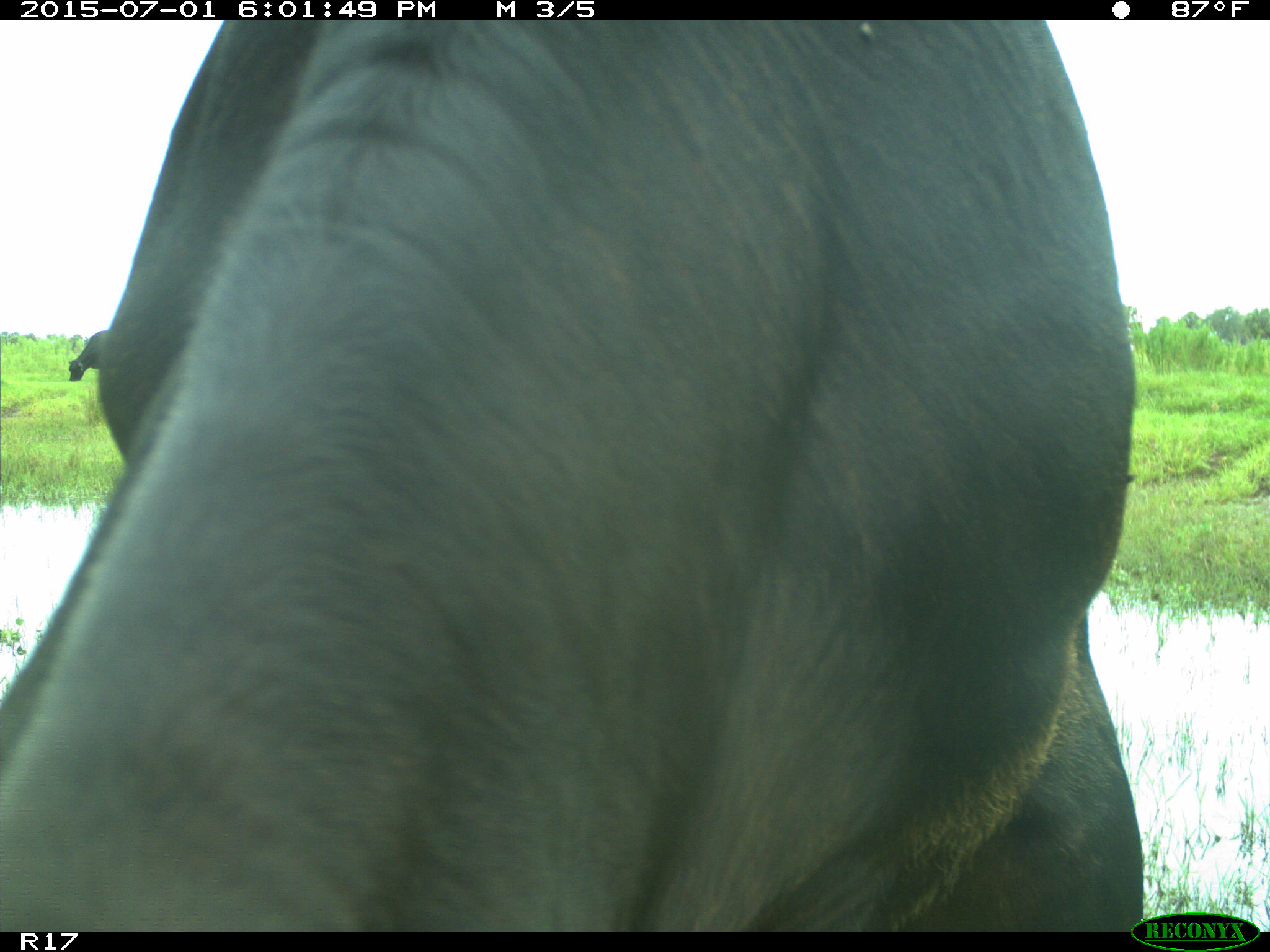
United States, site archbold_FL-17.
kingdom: Animalia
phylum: Chordata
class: Mammalia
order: Artiodactyla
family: Bovidae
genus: Bos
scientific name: Bos taurus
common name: domestic cow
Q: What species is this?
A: Bos taurus (domestic cow).